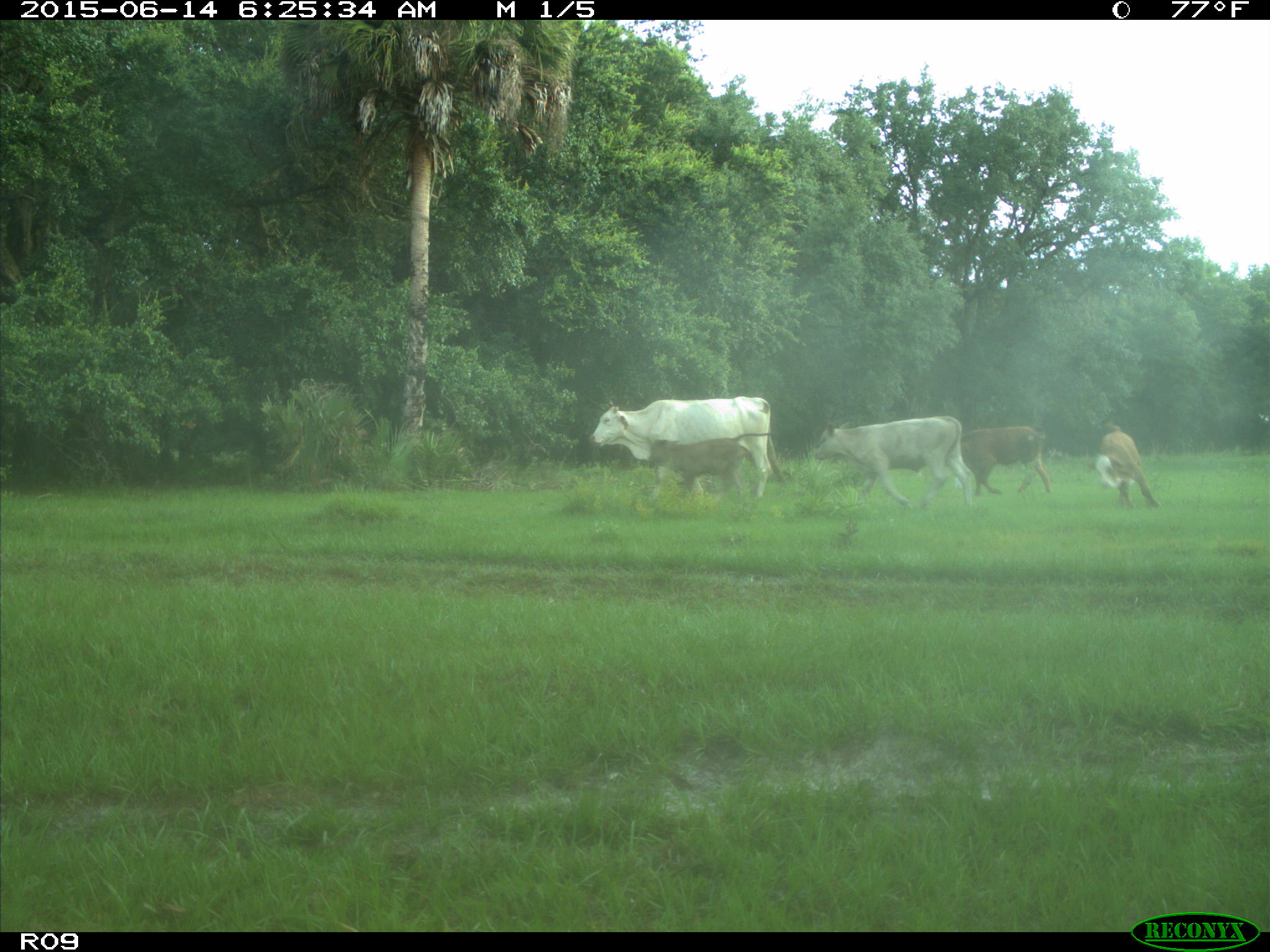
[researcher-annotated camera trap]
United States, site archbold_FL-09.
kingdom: Animalia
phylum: Chordata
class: Mammalia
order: Artiodactyla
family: Bovidae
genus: Bos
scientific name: Bos taurus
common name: domestic cow